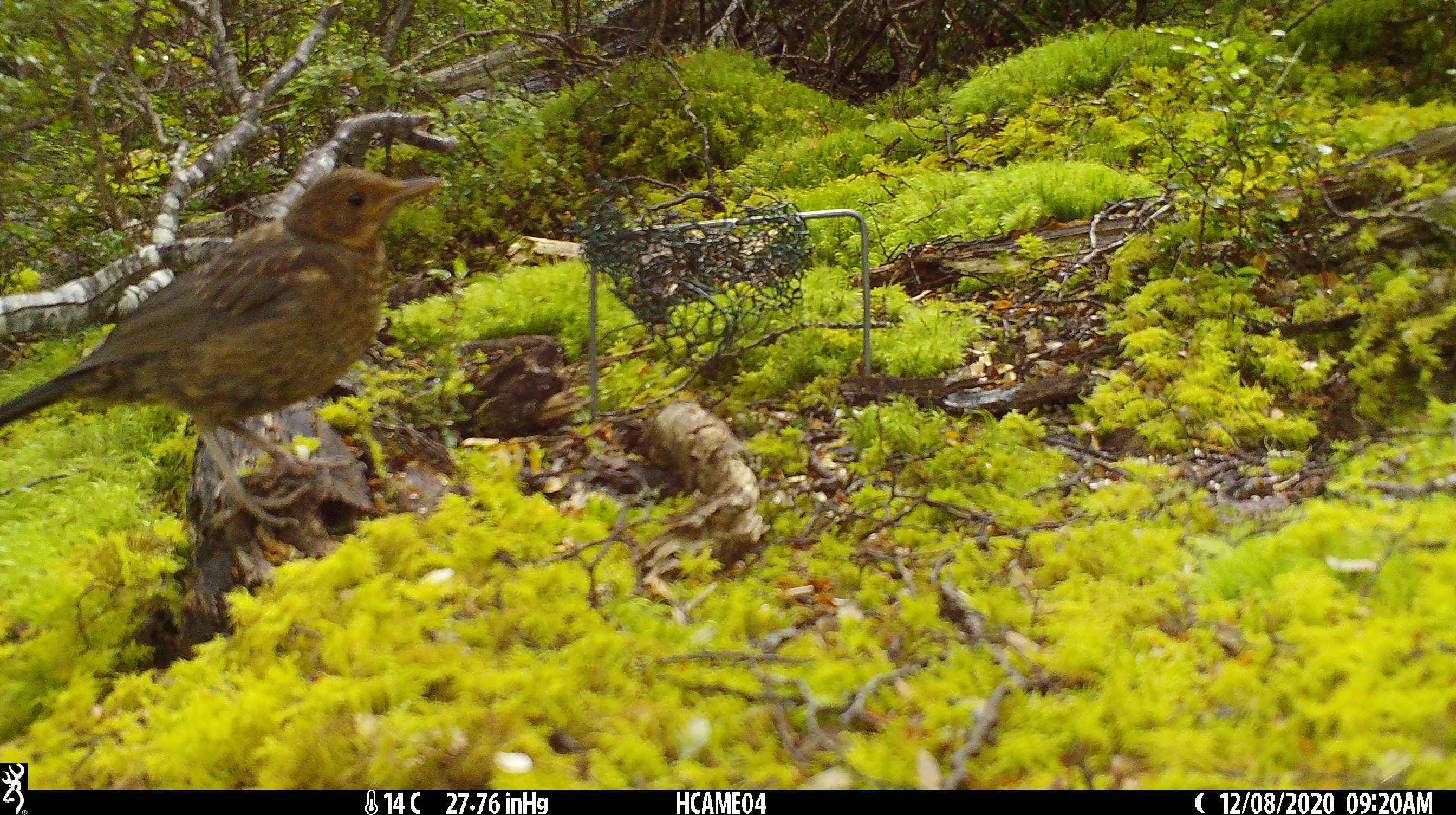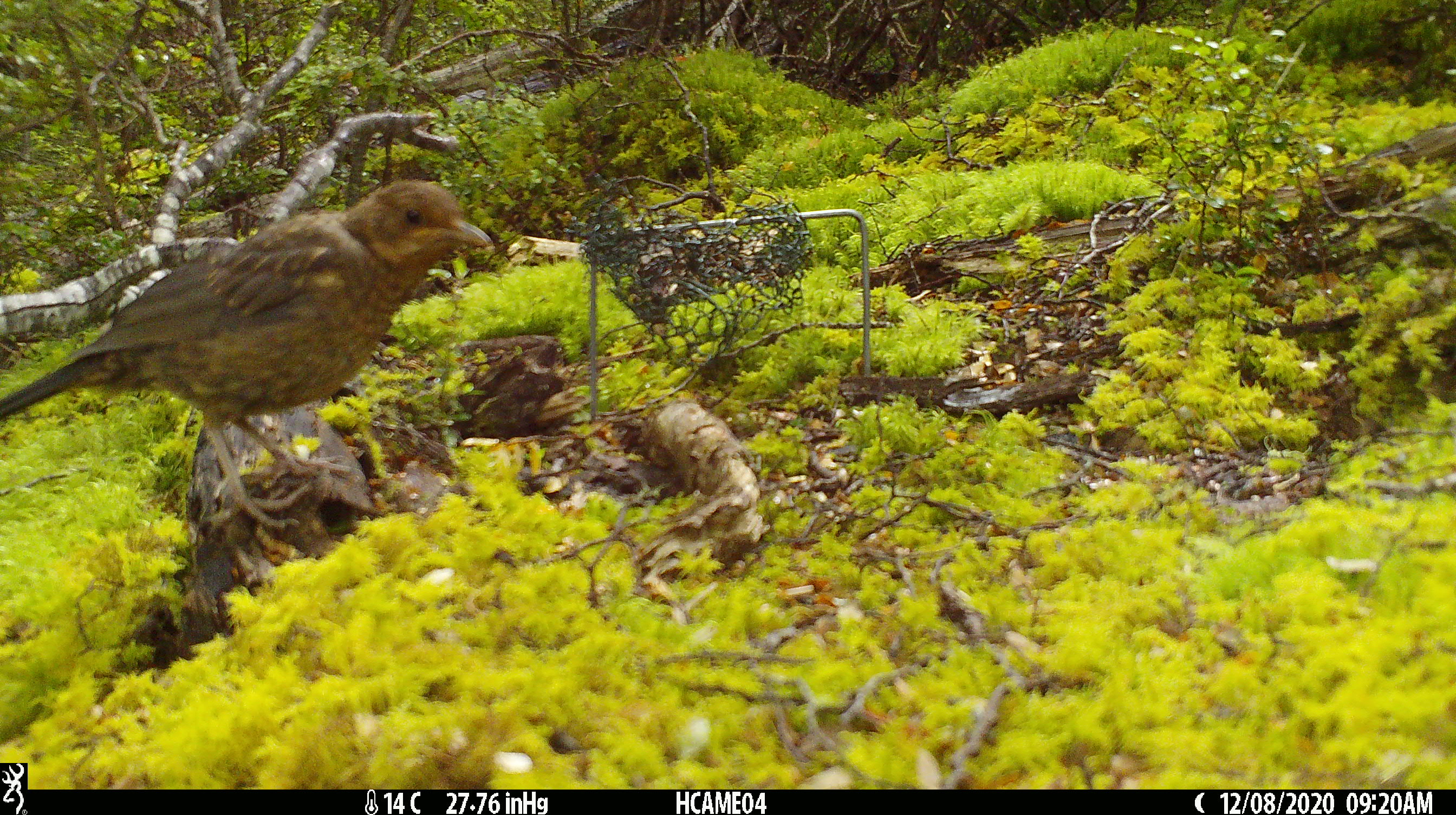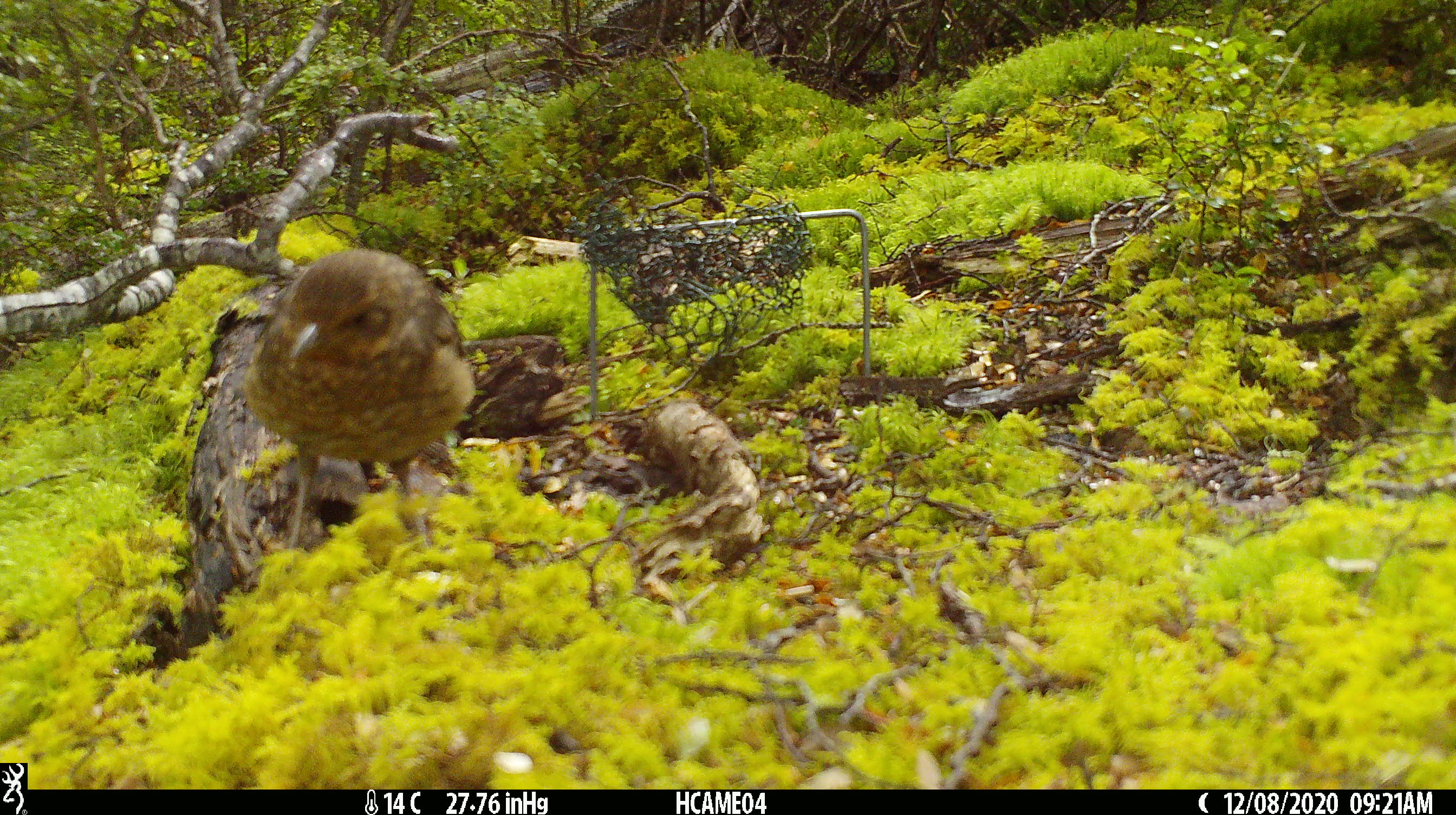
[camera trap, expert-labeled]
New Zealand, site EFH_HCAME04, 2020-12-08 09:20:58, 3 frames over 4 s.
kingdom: Animalia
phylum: Chordata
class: Aves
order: Passeriformes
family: Turdidae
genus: Turdus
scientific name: Turdus merula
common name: eurasian blackbird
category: blackbird